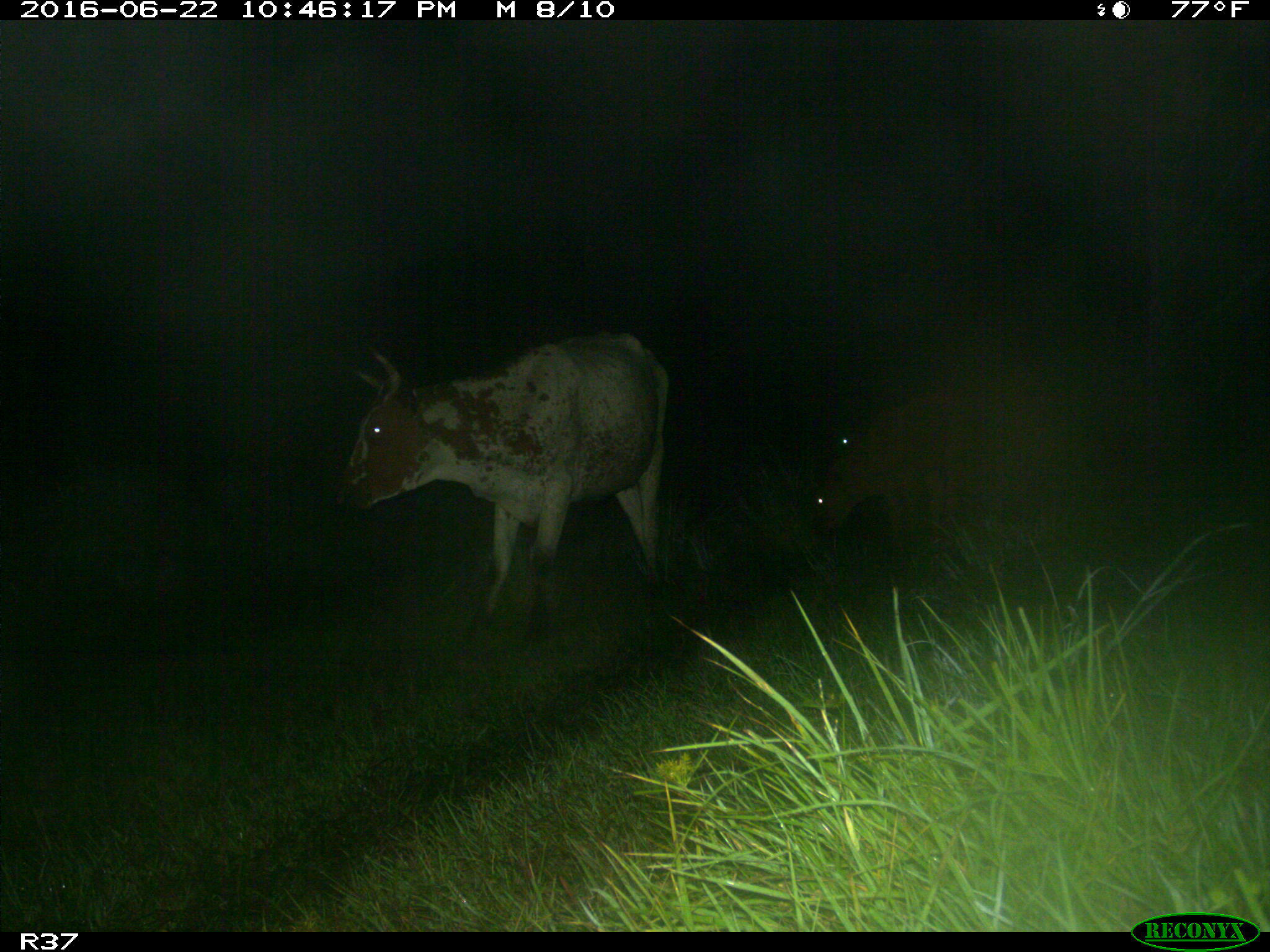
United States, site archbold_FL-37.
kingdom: Animalia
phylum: Chordata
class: Mammalia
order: Artiodactyla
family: Bovidae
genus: Bos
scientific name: Bos taurus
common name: domestic cow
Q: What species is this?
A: Bos taurus (domestic cow).